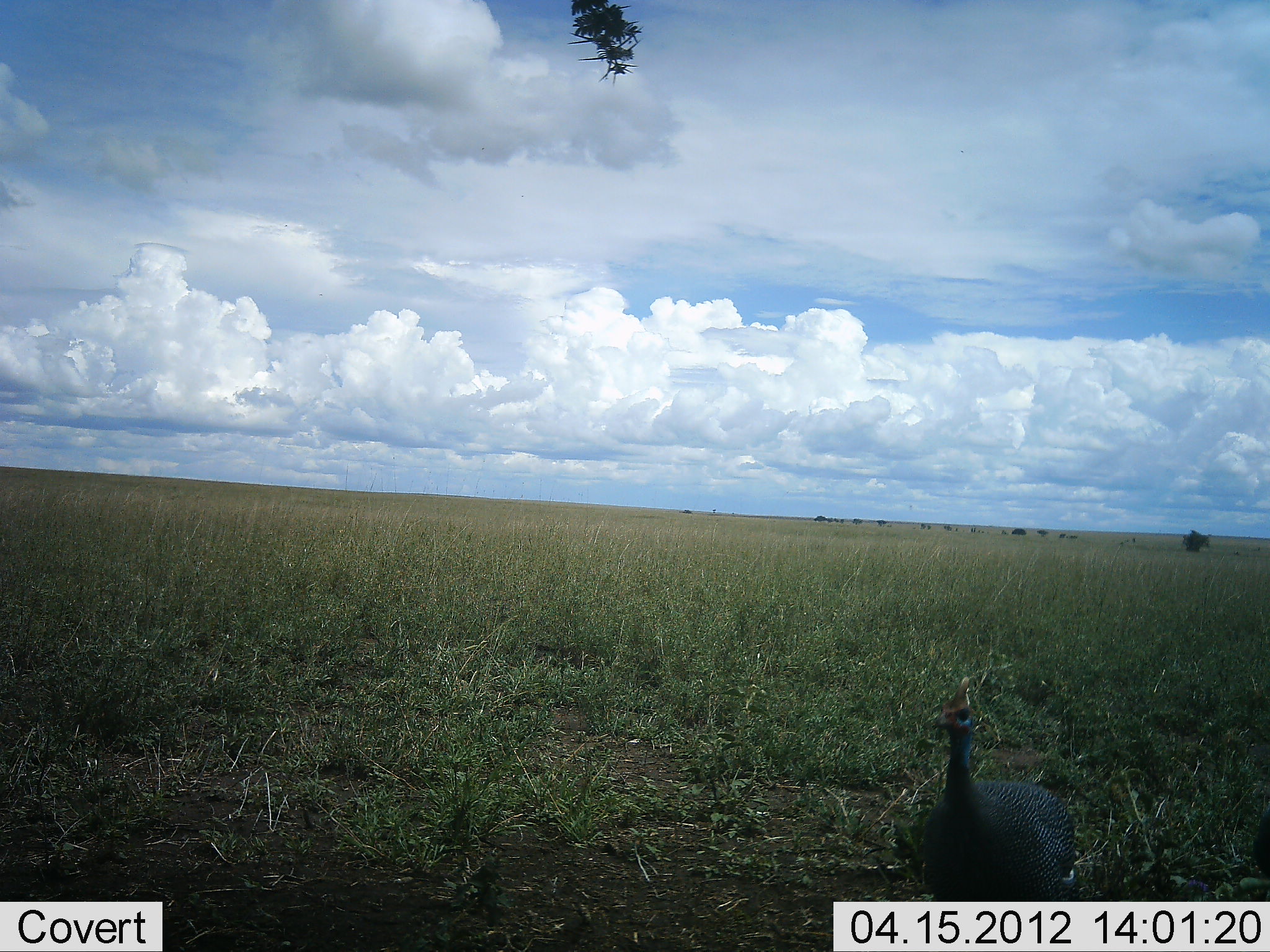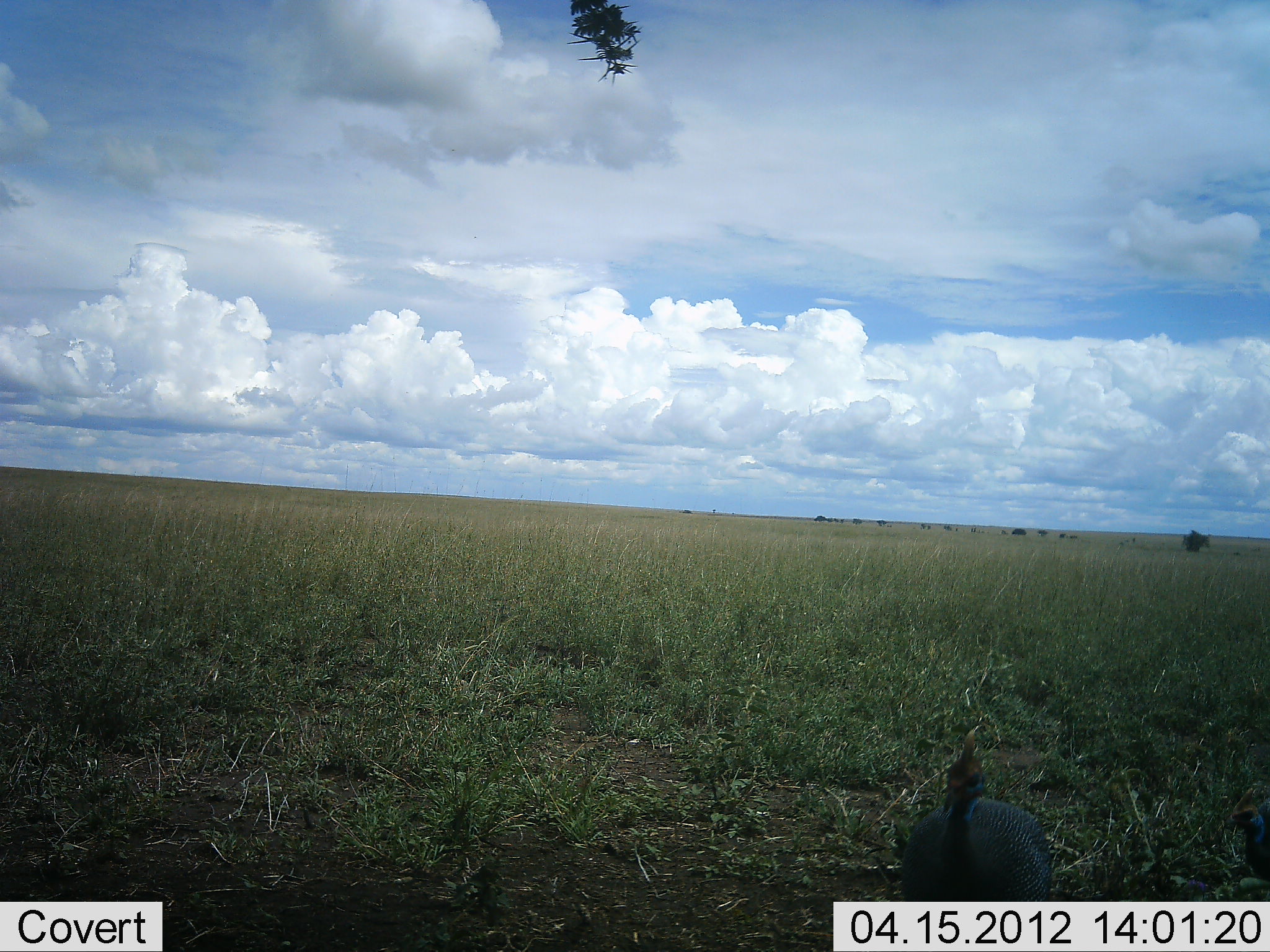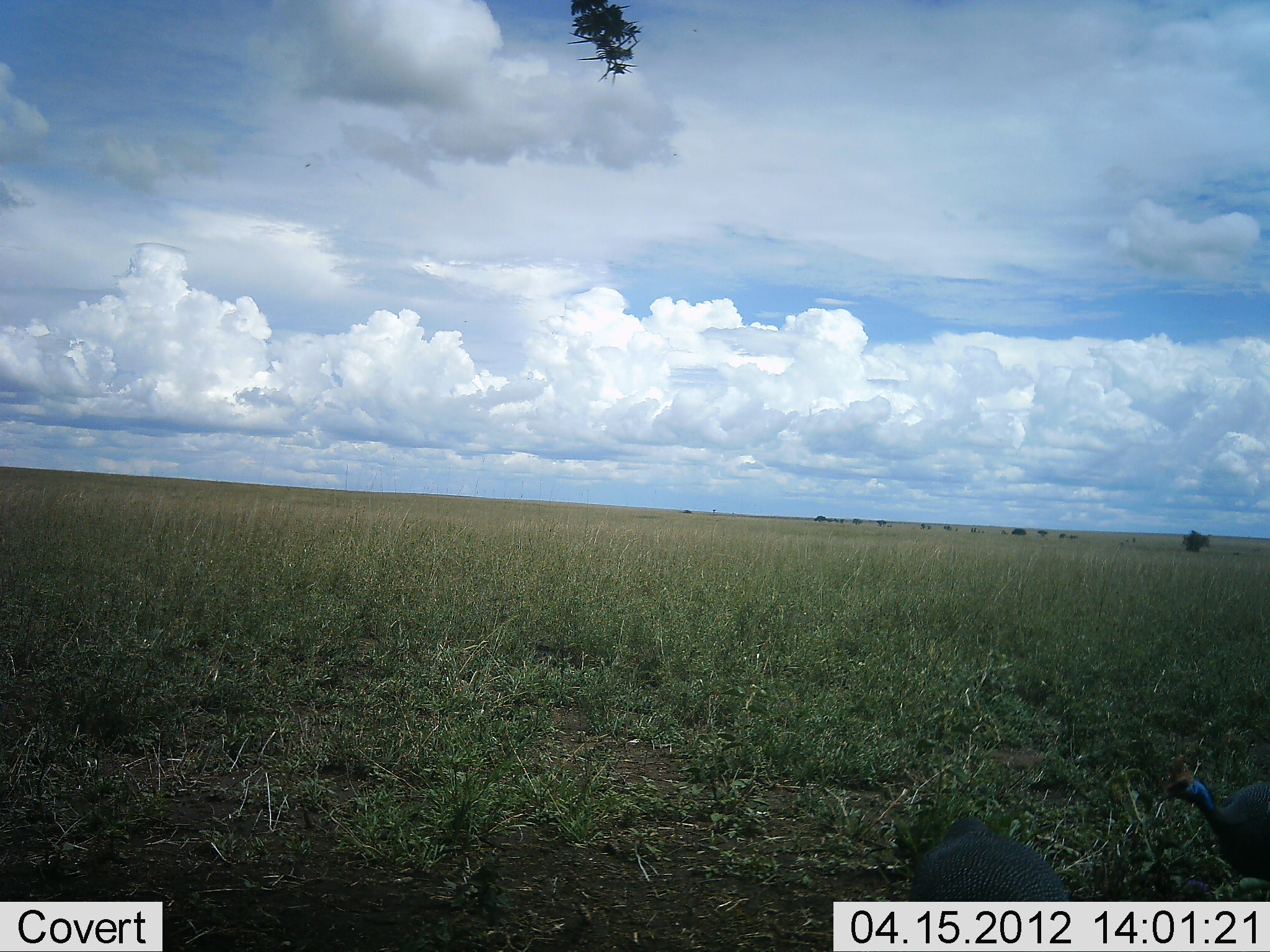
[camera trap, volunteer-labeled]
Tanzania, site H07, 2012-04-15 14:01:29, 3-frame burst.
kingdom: Animalia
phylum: Chordata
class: Aves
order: Galliformes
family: Numididae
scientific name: Numididae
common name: guinea fowl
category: guineafowl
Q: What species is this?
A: Guineafowl (guinea fowl) (Numididae).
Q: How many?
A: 2.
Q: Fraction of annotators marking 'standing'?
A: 50%.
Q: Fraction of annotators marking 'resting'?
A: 5%.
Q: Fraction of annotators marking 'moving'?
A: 45%.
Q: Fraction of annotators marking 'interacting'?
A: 0%.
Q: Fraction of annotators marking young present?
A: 0%.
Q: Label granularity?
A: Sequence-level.